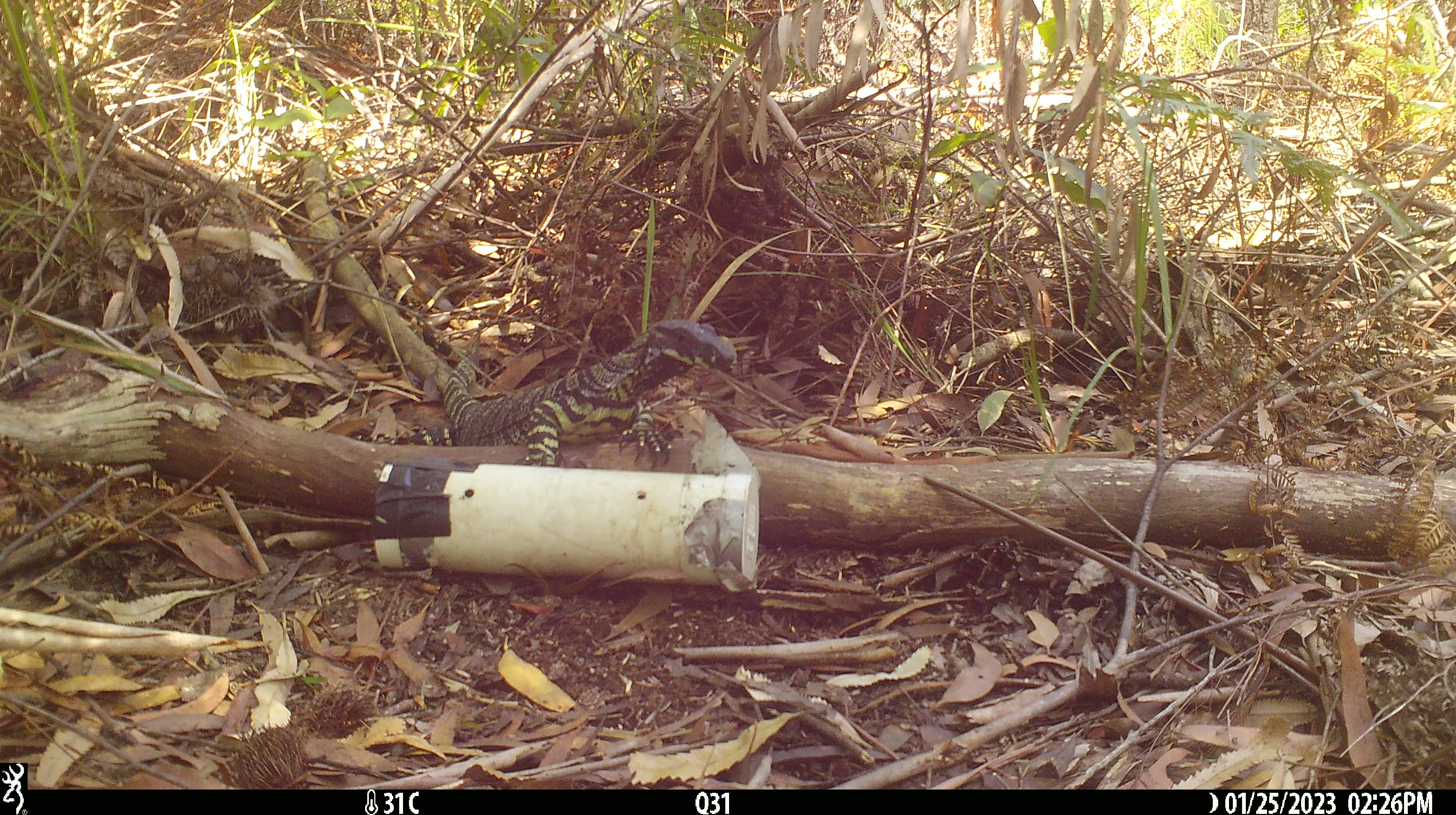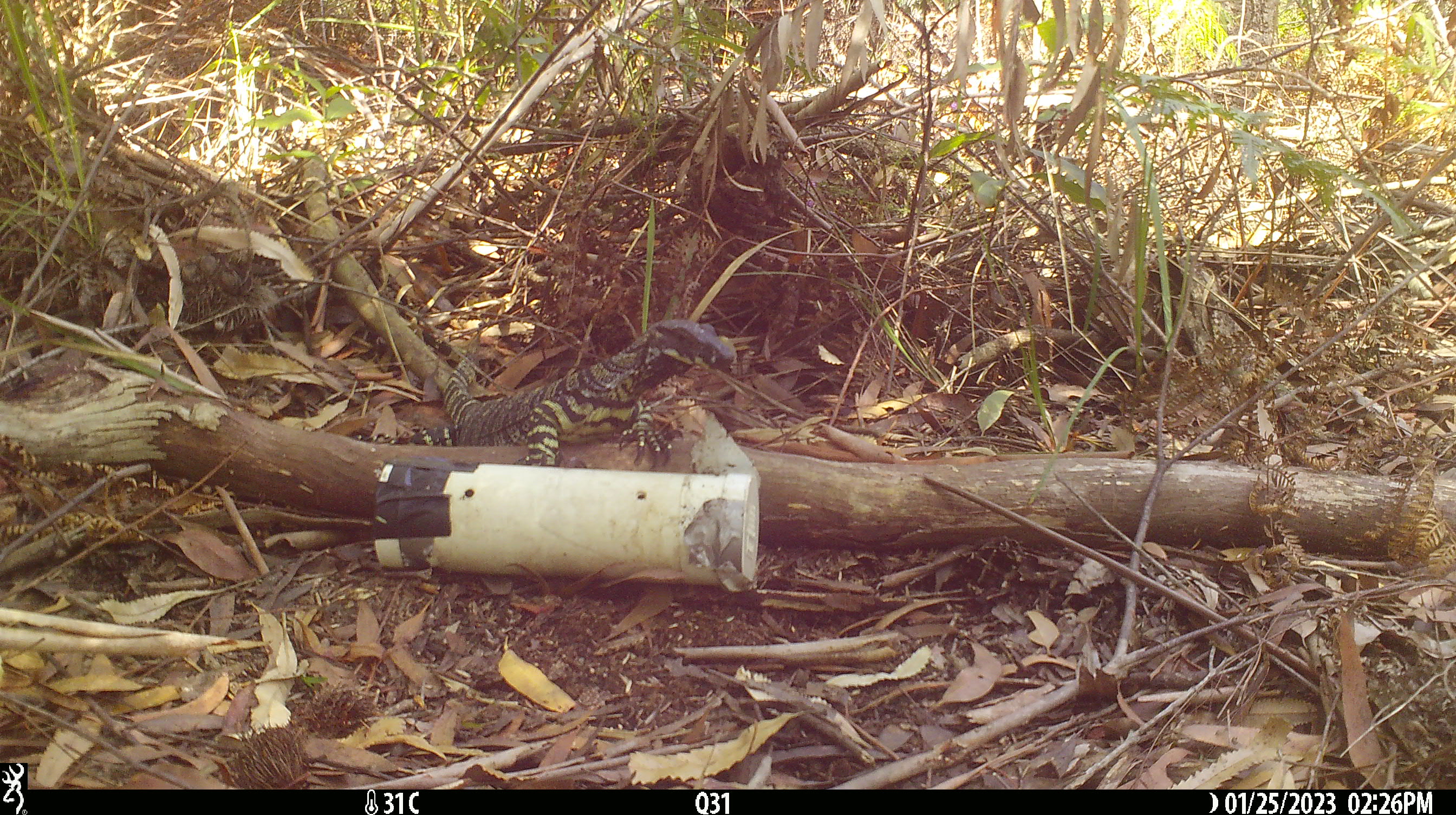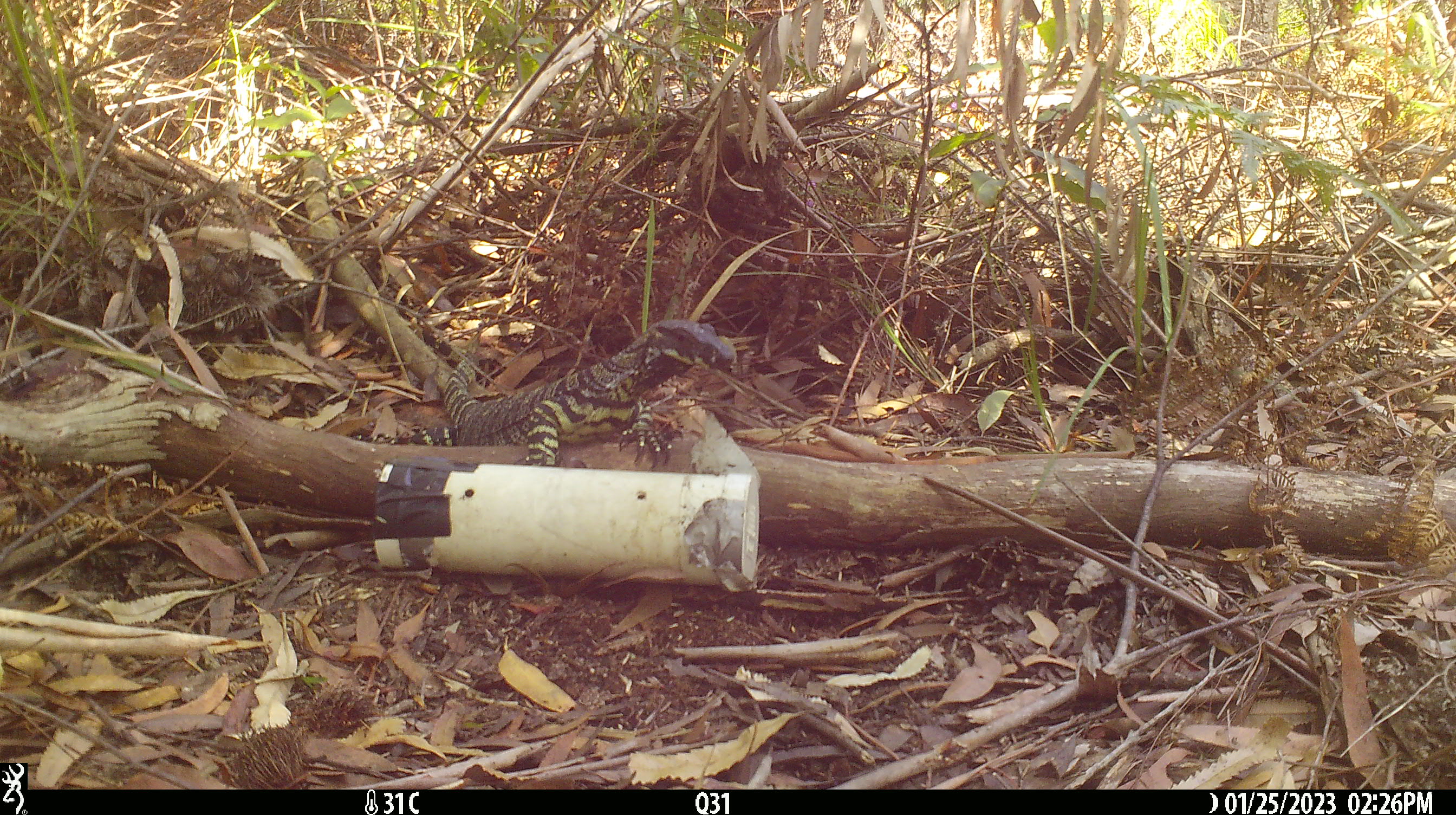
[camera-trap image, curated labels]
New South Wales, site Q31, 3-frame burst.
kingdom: Animalia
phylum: Chordata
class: Reptilia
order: Squamata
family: Varanidae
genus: Varanus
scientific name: Varanus varius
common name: lace monitor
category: goanna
Goanna (lace monitor) (Varanus varius).